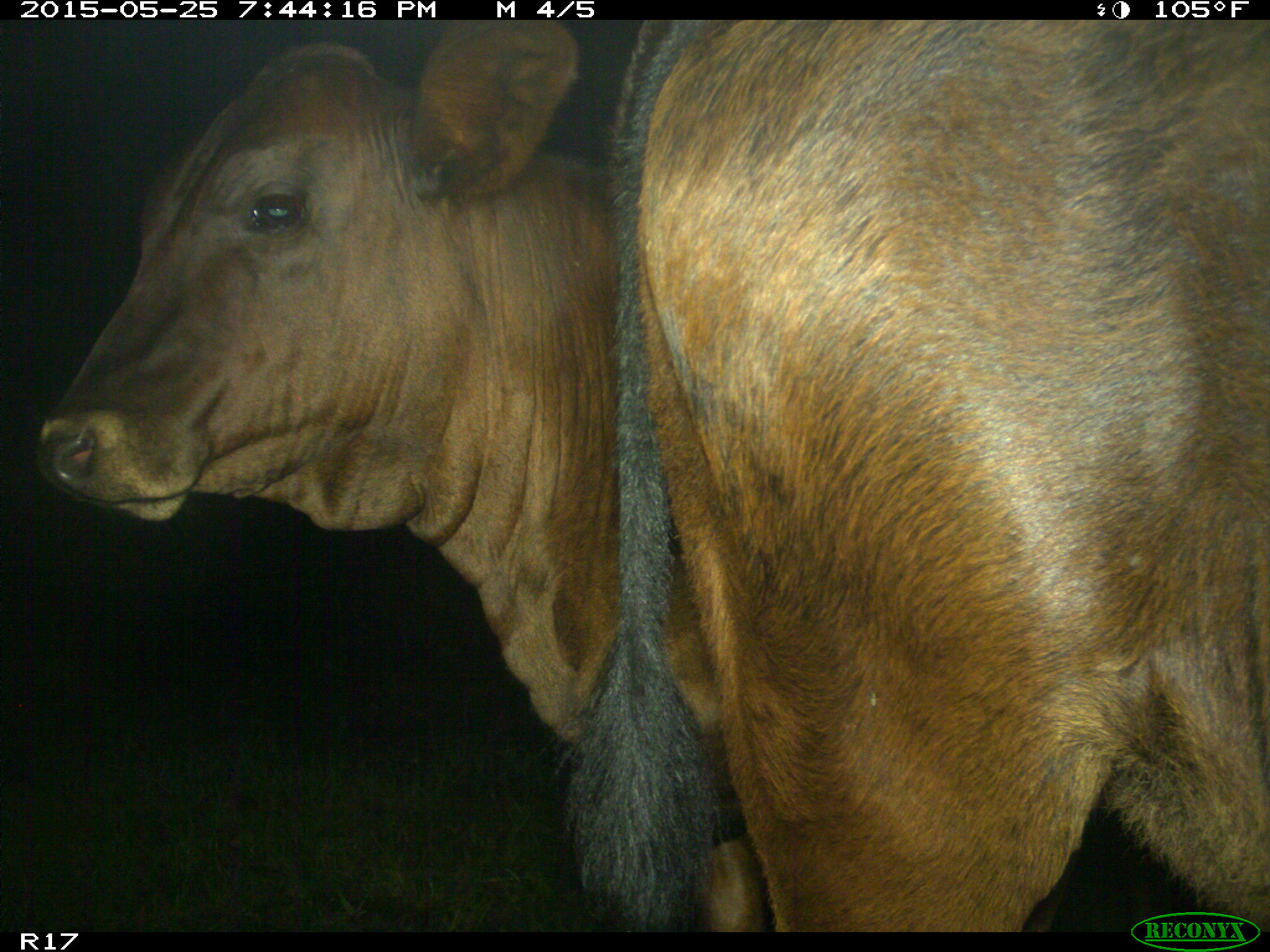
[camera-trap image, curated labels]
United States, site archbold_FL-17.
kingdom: Animalia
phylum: Chordata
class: Mammalia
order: Artiodactyla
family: Bovidae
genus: Bos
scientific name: Bos taurus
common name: domestic cow